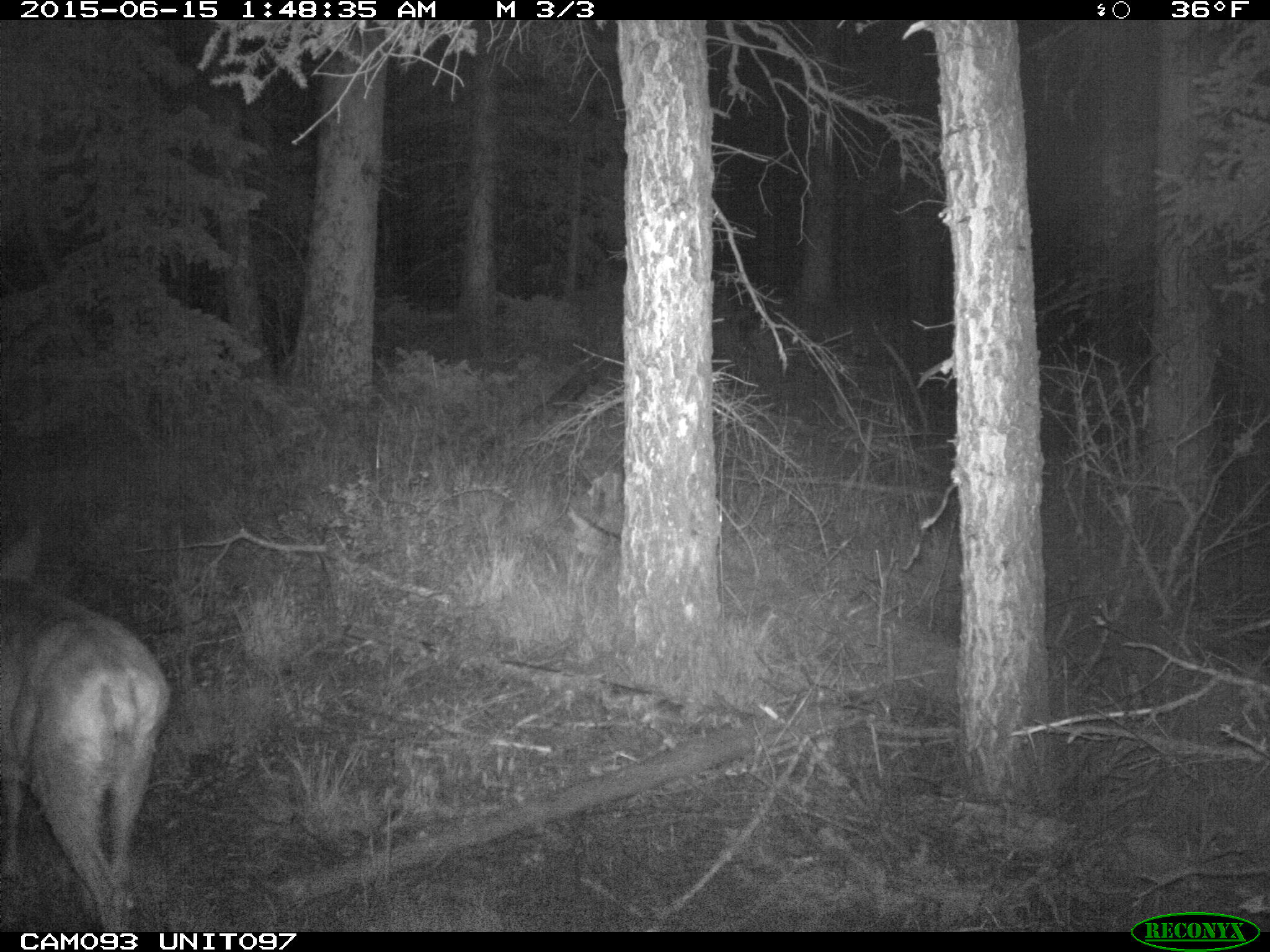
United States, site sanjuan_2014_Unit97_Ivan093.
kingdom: Animalia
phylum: Chordata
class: Mammalia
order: Artiodactyla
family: Cervidae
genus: Odocoileus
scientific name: Odocoileus hemionus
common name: mule deer